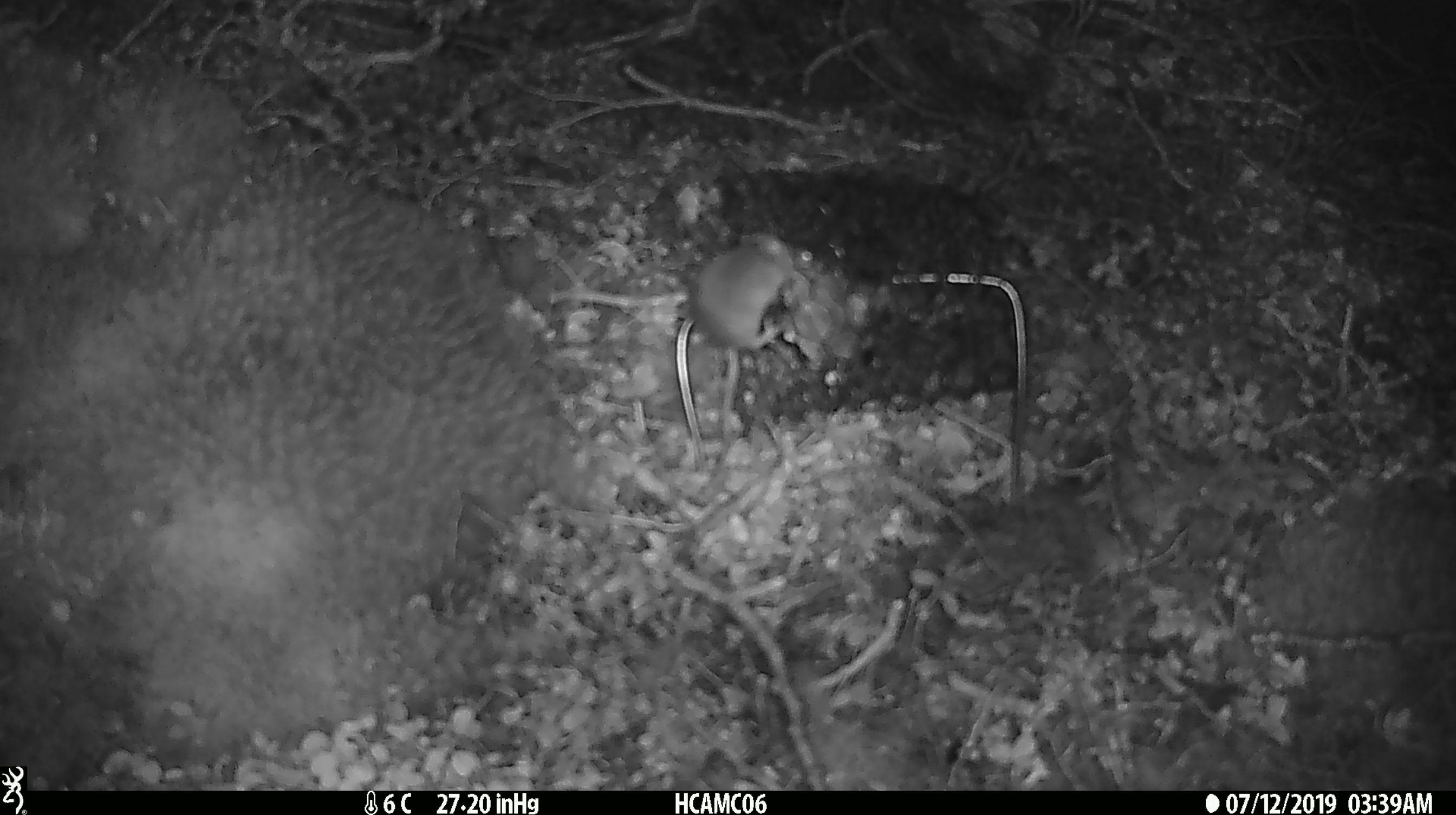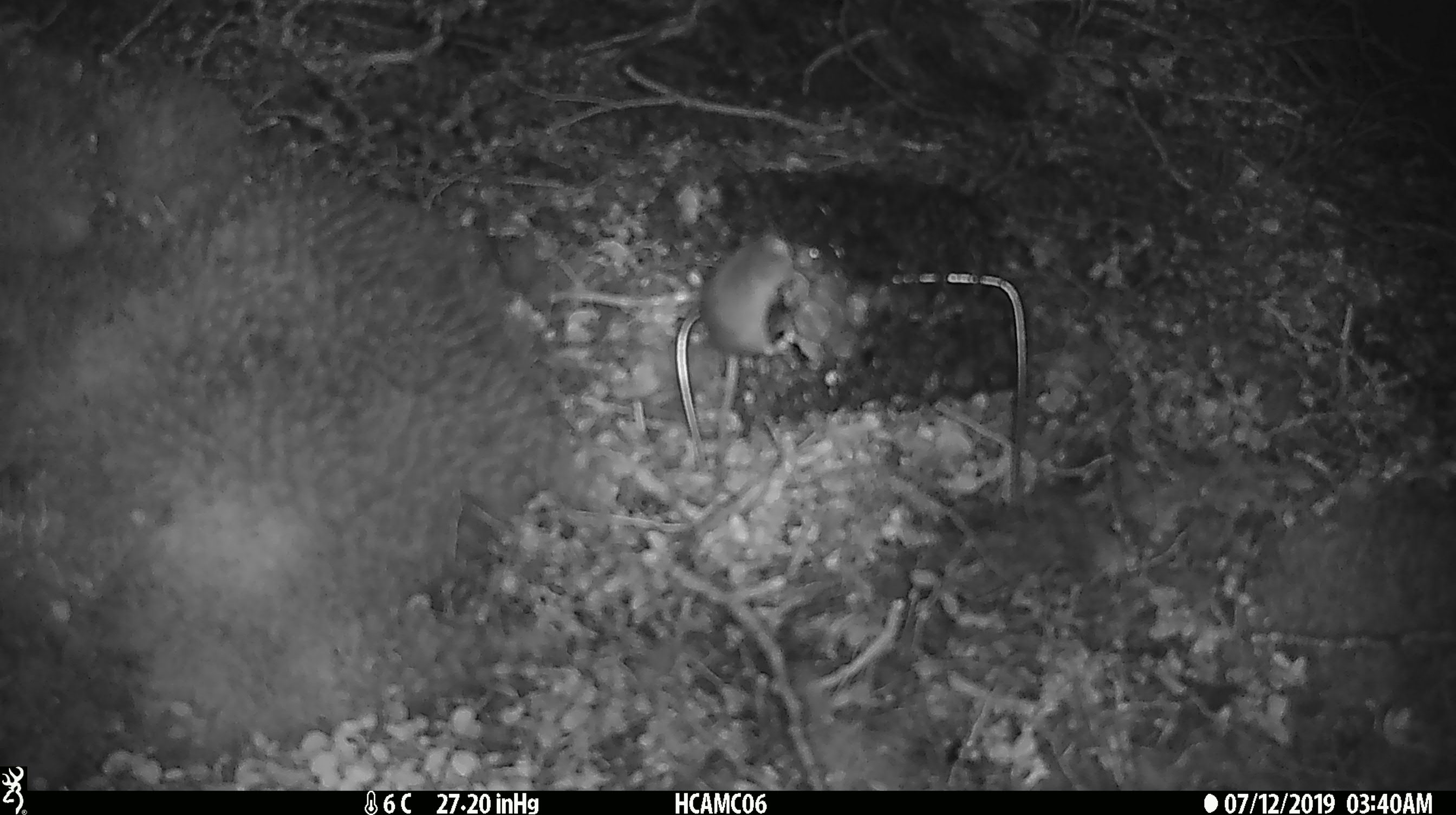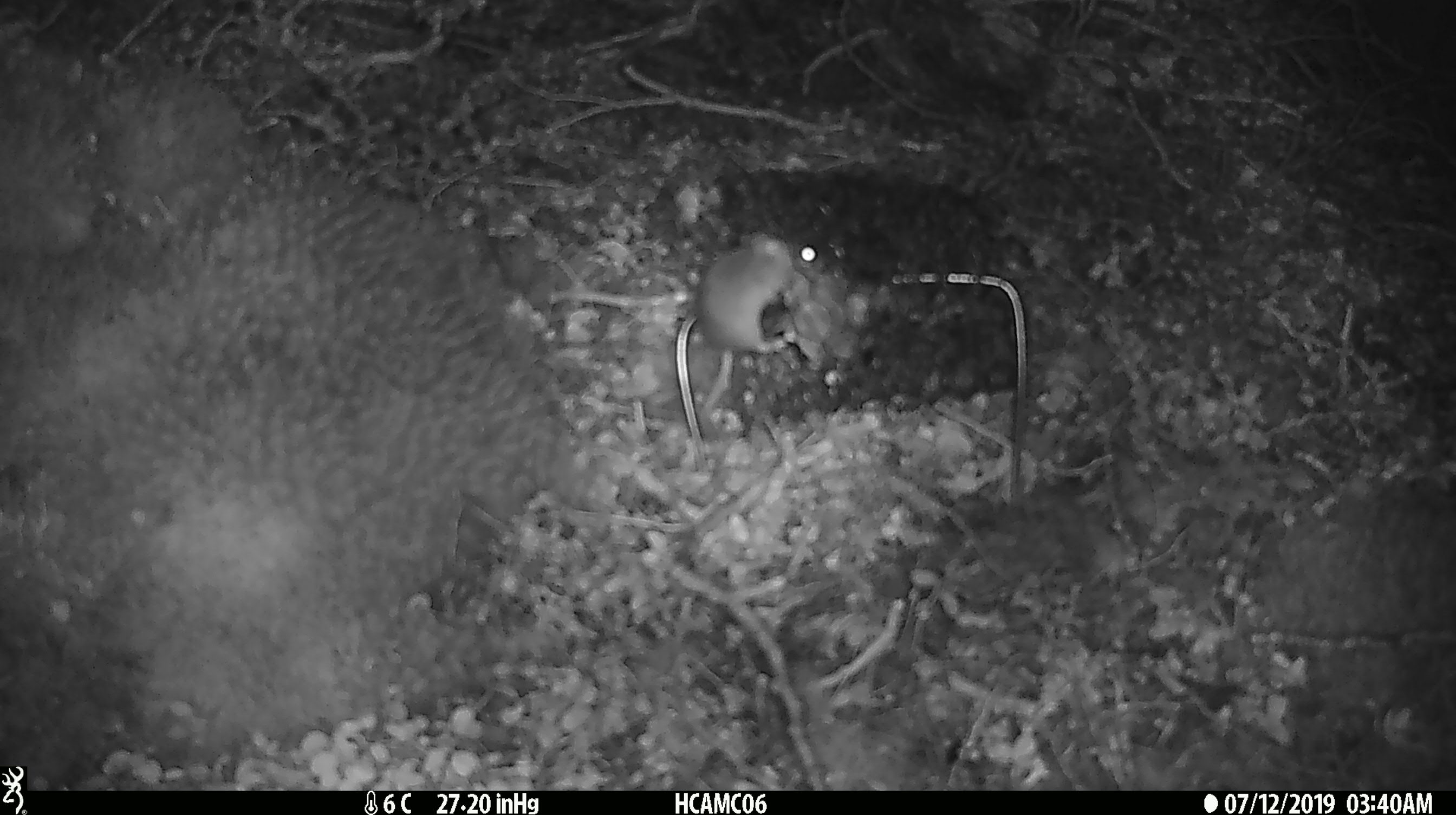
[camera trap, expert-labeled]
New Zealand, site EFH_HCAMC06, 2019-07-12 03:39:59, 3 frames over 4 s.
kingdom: Animalia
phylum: Chordata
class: Mammalia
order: Rodentia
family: Muridae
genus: Mus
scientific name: Mus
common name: mouse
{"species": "mouse (Mus)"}